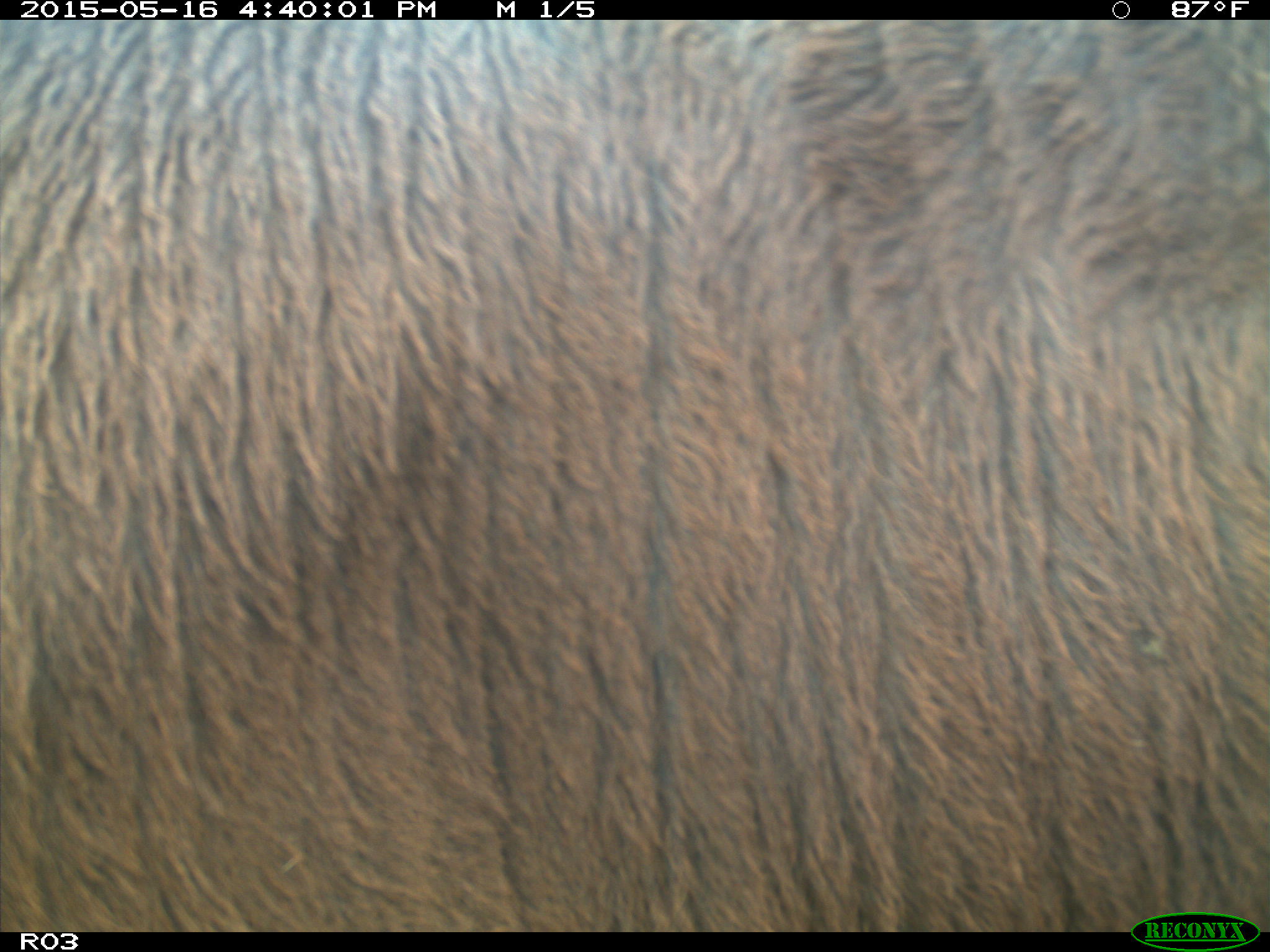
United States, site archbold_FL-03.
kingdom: Animalia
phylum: Chordata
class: Mammalia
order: Artiodactyla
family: Bovidae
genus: Bos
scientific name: Bos taurus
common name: domestic cow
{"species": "Bos taurus (domestic cow)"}